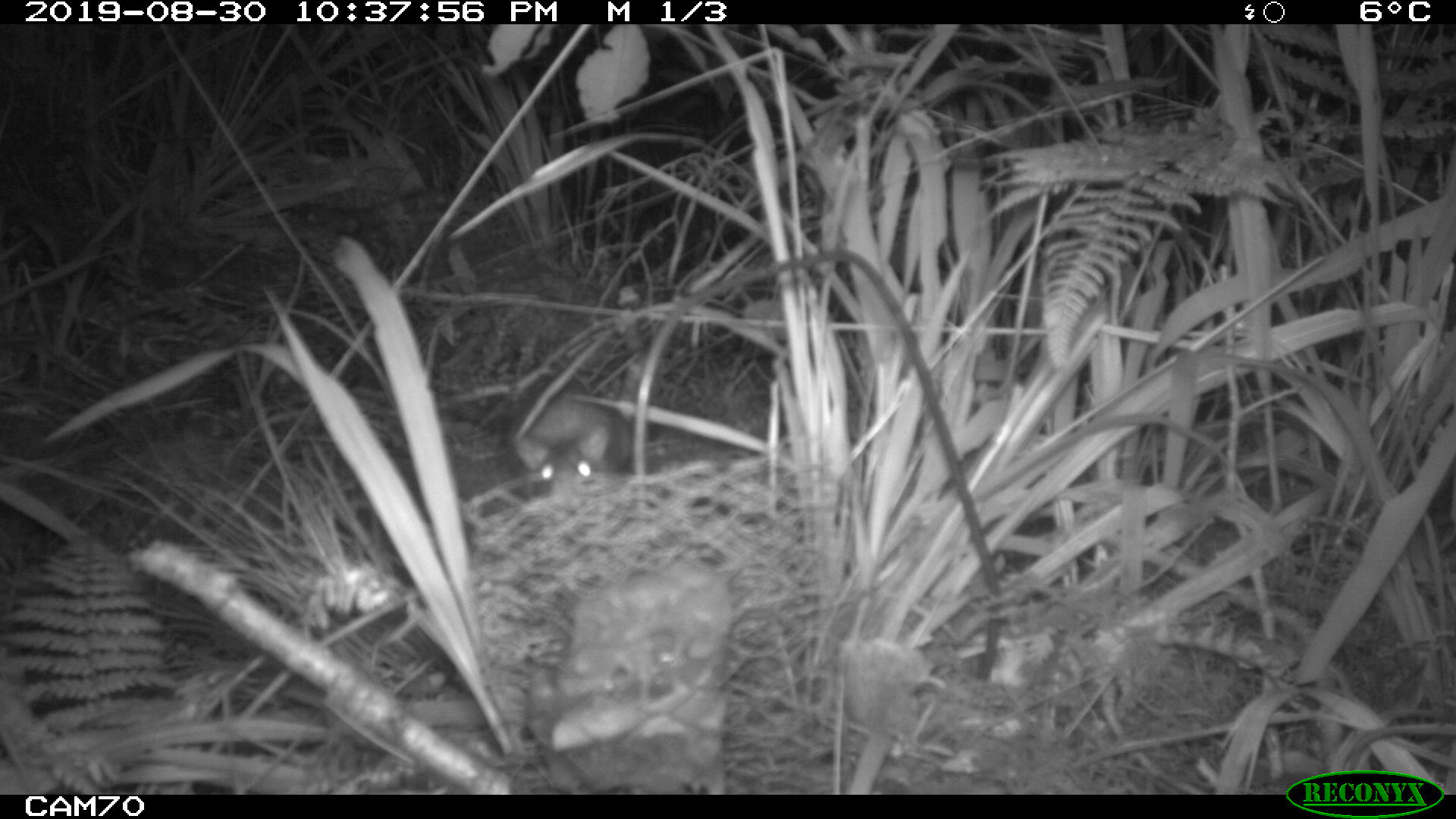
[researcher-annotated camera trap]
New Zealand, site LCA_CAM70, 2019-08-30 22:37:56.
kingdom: Animalia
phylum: Chordata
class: Mammalia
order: Rodentia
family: Muridae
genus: Rattus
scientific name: Rattus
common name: rat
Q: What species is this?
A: Rat (Rattus).